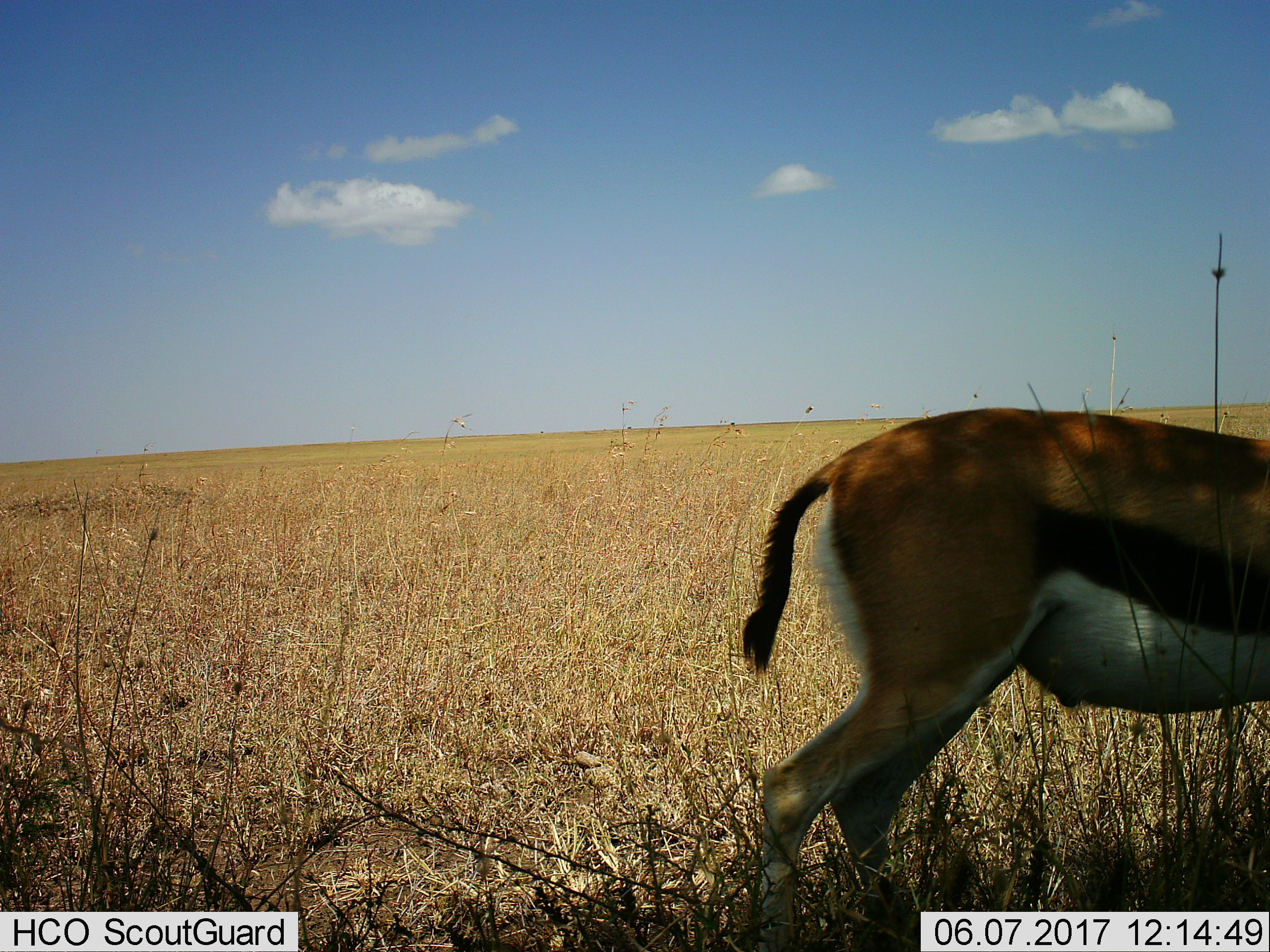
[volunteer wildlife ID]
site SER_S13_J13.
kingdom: Animalia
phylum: Chordata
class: Mammalia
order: Artiodactyla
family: Bovidae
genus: Eudorcas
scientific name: Eudorcas thomsonii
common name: thomson's gazelle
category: gazellethomsons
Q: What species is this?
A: Gazellethomsons (thomson's gazelle) (Eudorcas thomsonii).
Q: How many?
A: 1.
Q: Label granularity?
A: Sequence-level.